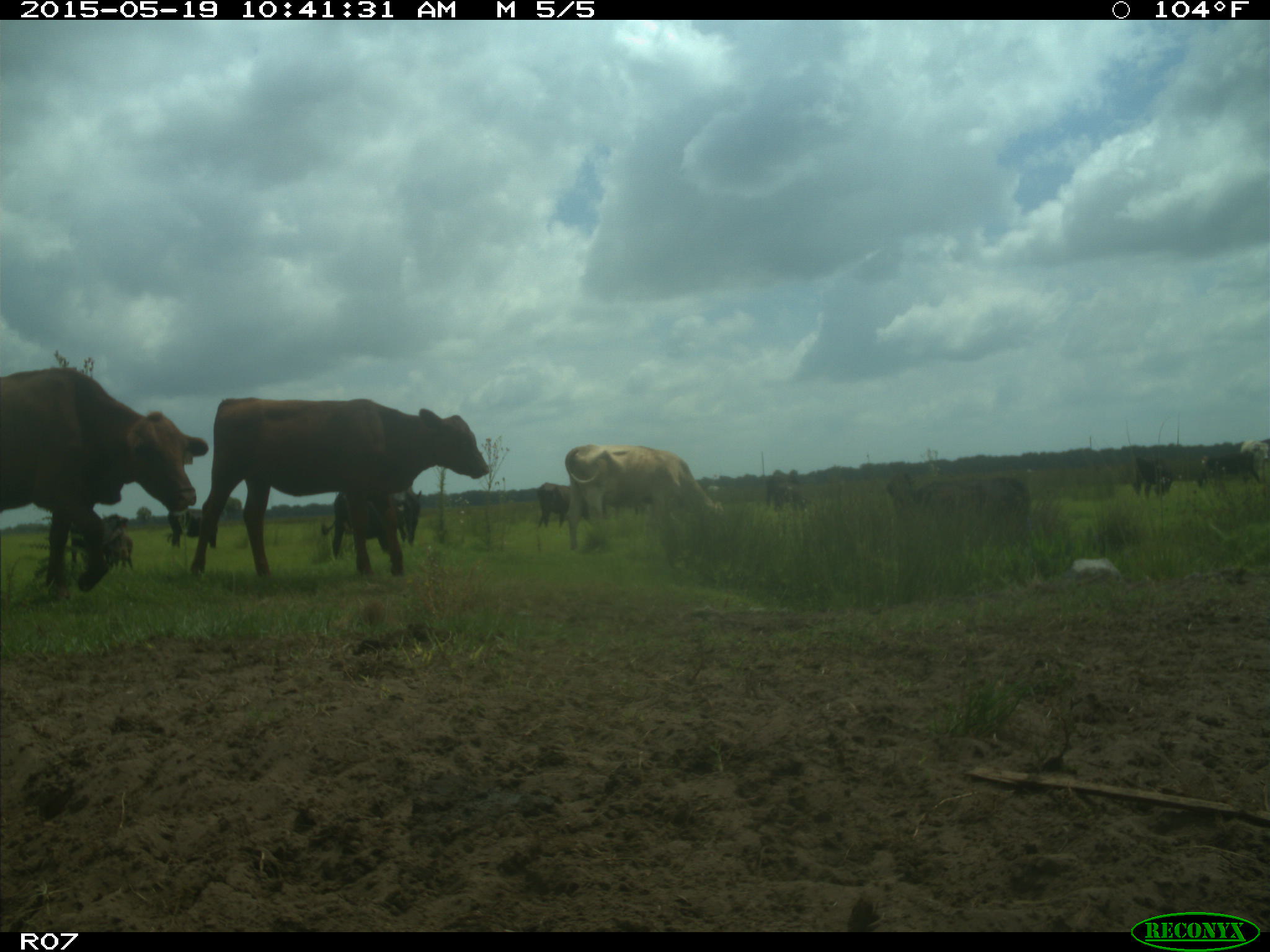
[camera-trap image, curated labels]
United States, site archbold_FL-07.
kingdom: Animalia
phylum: Chordata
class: Mammalia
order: Artiodactyla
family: Bovidae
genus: Bos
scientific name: Bos taurus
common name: domestic cow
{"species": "Bos taurus (domestic cow)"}